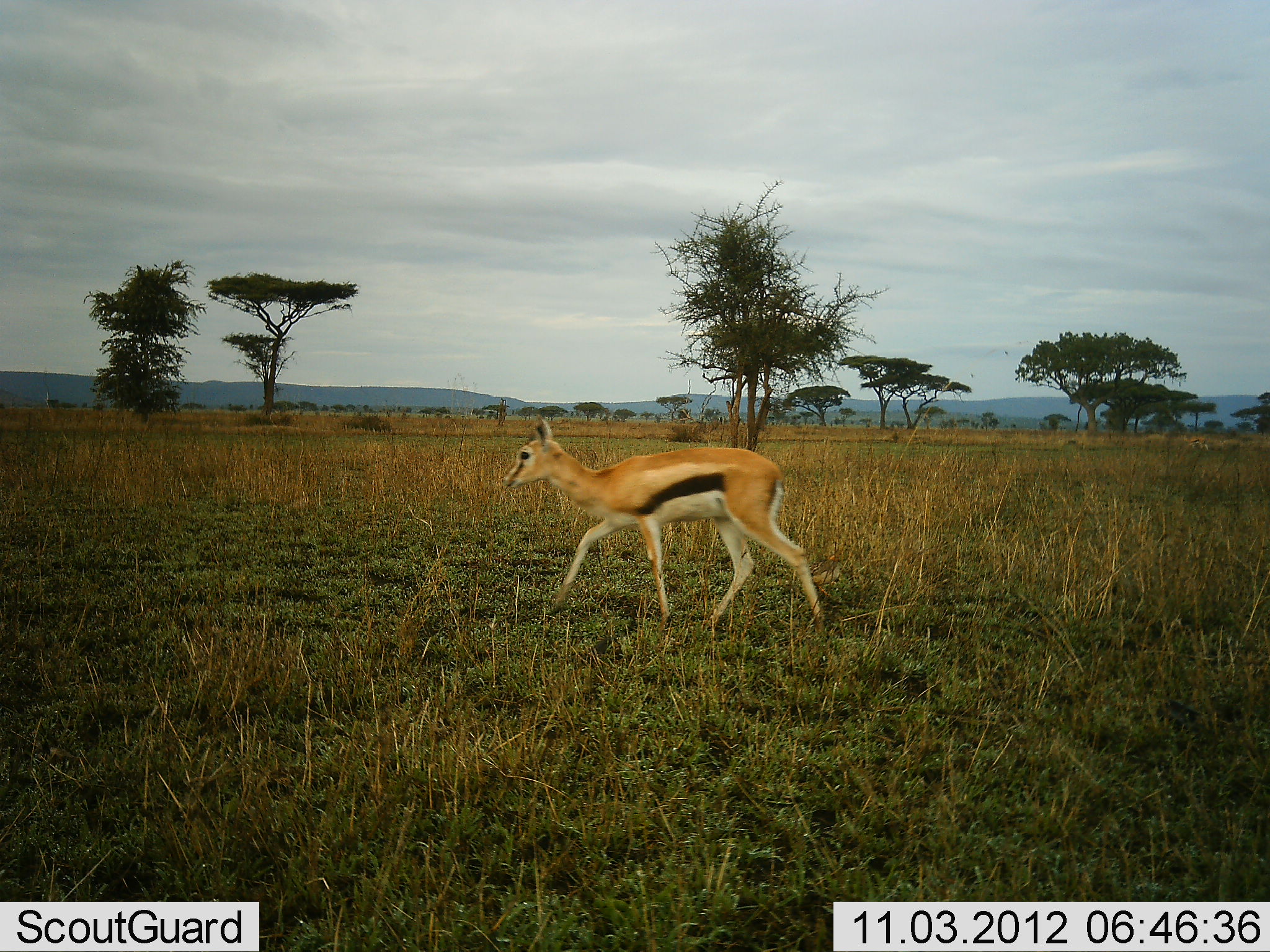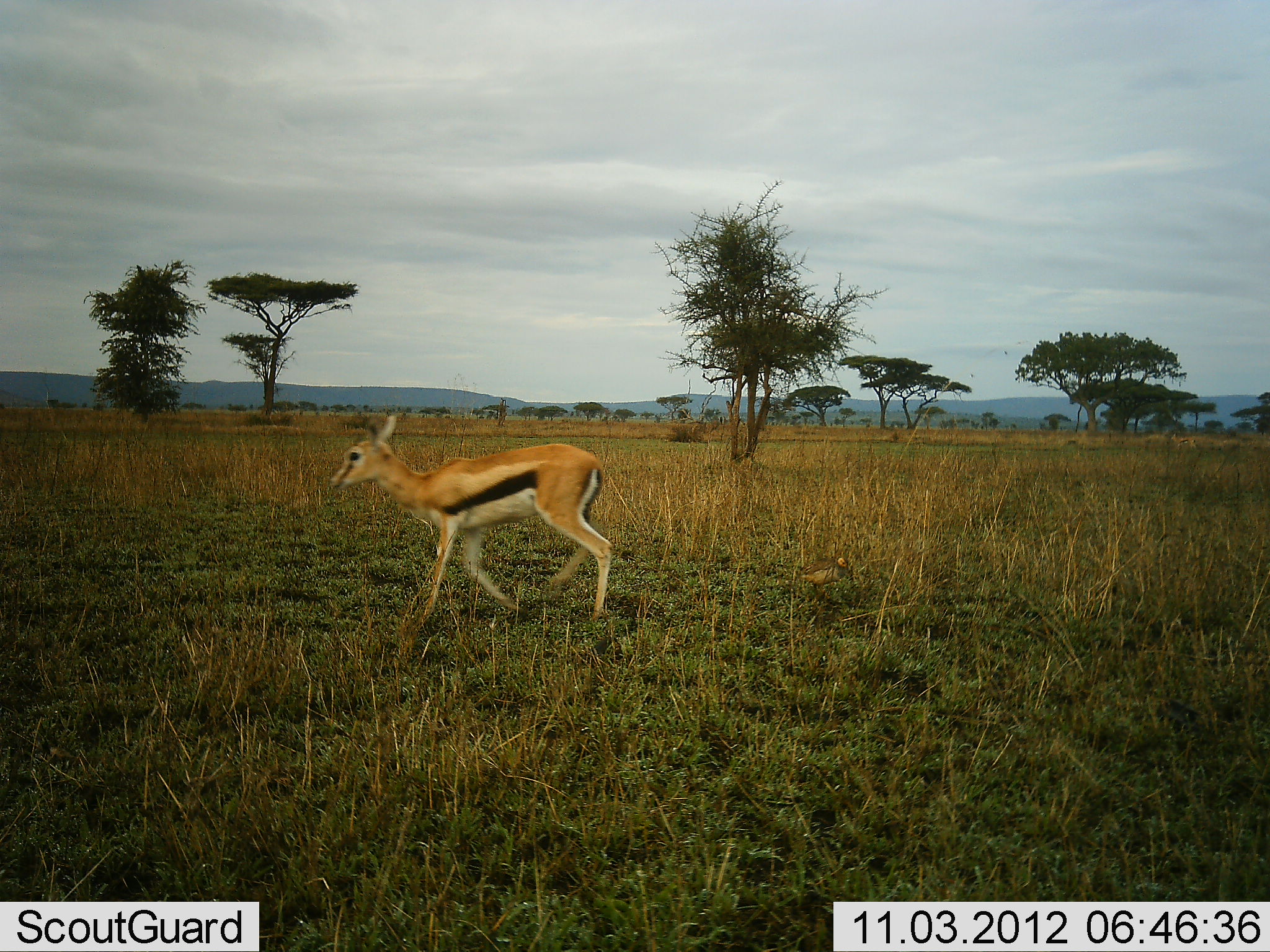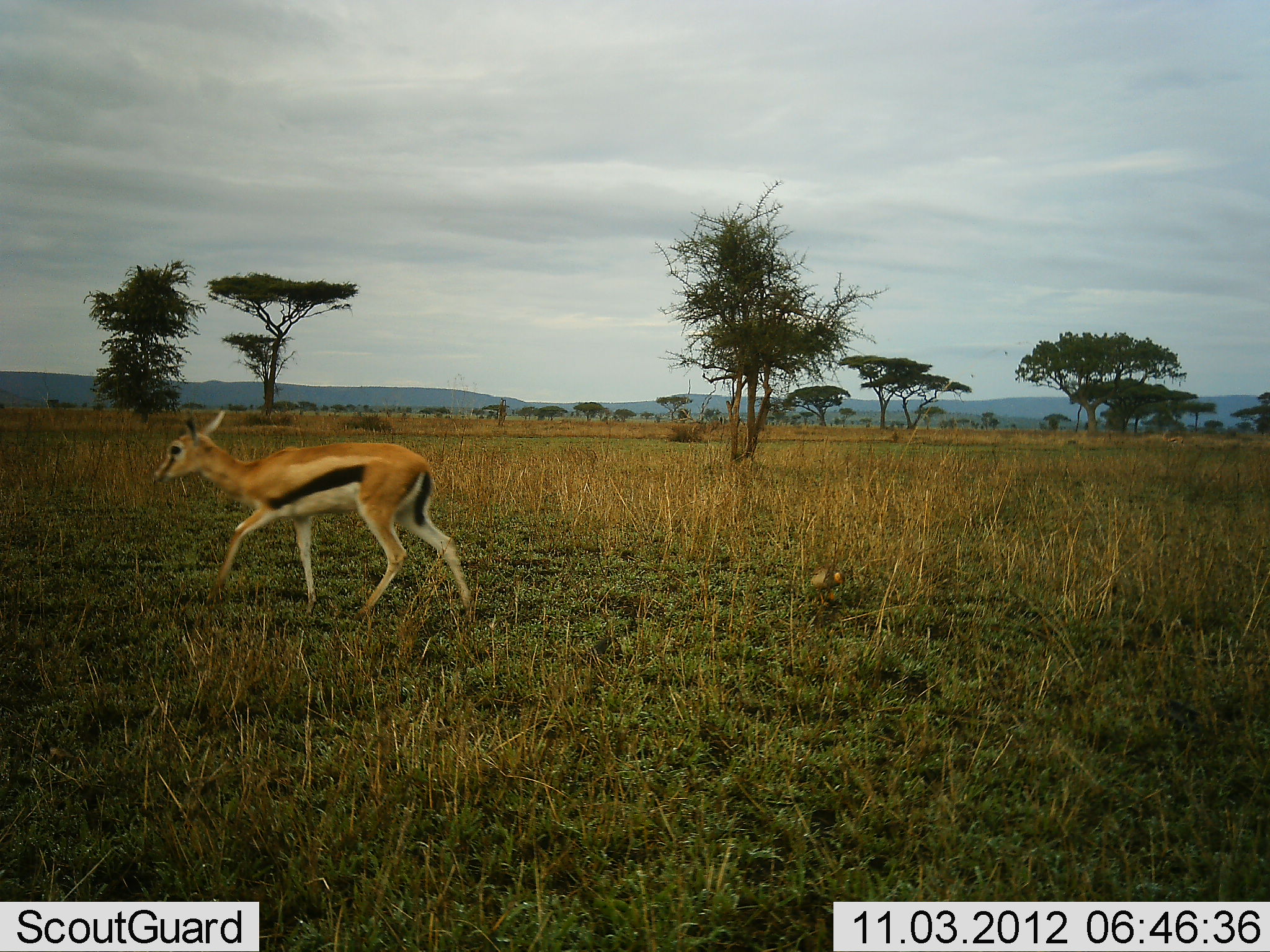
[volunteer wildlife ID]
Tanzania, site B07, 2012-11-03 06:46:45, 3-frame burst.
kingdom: Animalia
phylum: Chordata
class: Mammalia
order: Artiodactyla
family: Bovidae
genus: Eudorcas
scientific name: Eudorcas thomsonii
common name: thomson's gazelle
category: gazellethomsons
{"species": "gazellethomsons (thomson's gazelle) (Eudorcas thomsonii)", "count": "1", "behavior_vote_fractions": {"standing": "0%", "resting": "0%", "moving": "100%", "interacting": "0%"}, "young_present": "0%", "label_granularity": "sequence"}